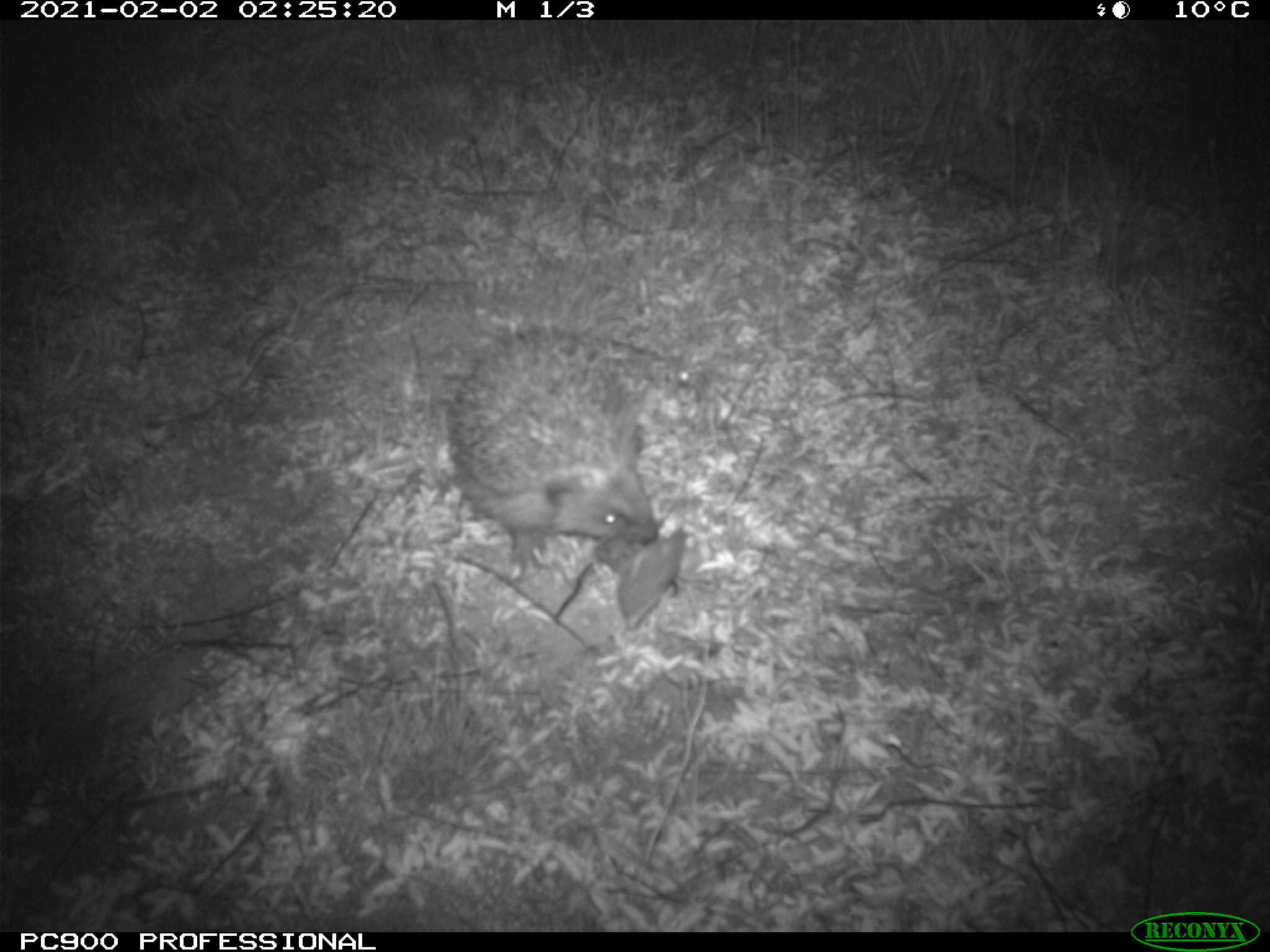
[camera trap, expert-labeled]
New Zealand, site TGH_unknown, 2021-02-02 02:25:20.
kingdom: Animalia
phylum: Chordata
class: Mammalia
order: Eulipotyphla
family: Erinaceidae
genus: Erinaceus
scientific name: Erinaceus europaeus europaeus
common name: european hedgehog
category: hedgehog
Hedgehog (european hedgehog) (Erinaceus europaeus europaeus).